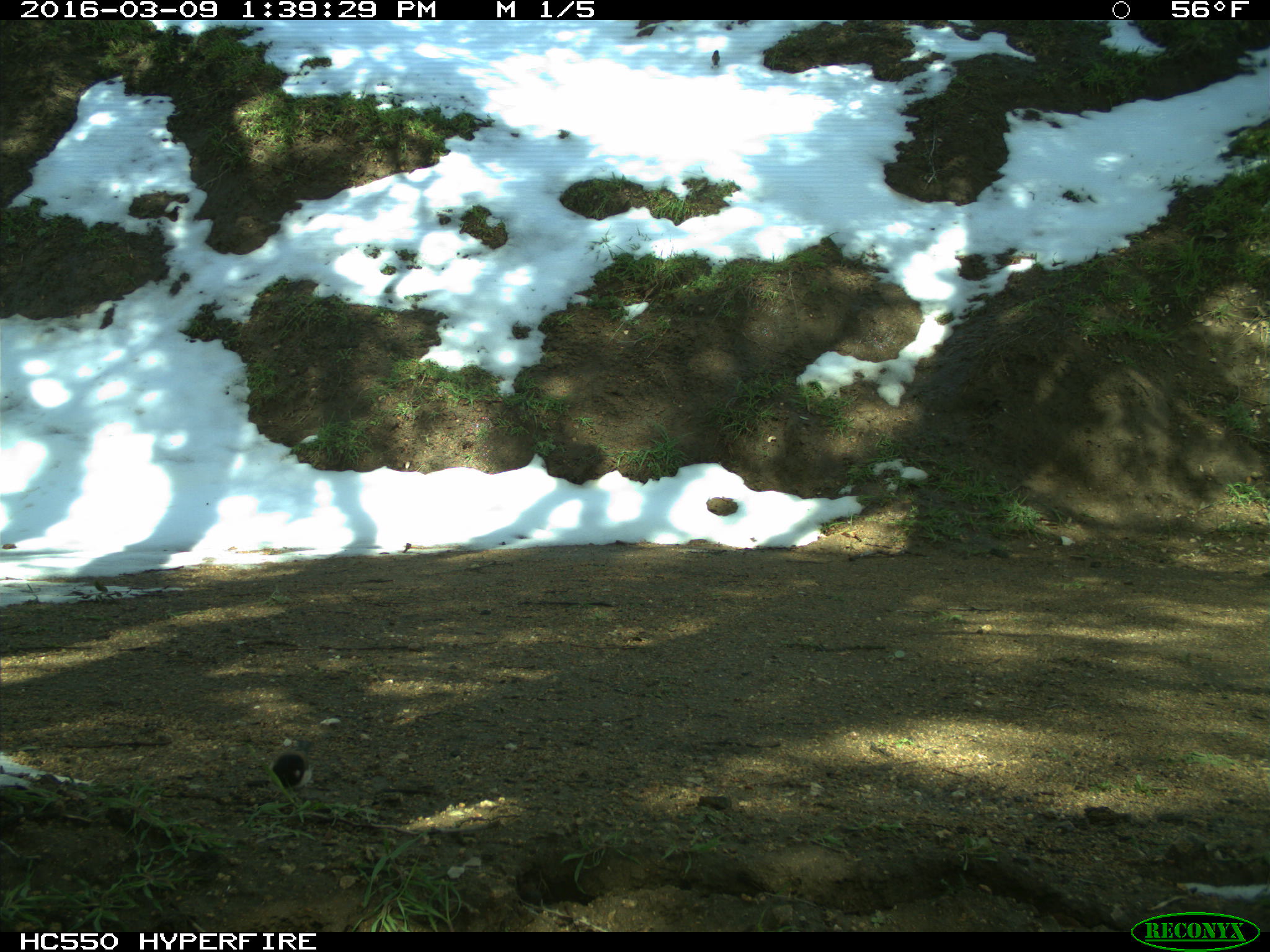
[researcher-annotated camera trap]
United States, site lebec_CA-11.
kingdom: Animalia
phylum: Chordata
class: Aves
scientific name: Aves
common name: birds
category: unidentified bird